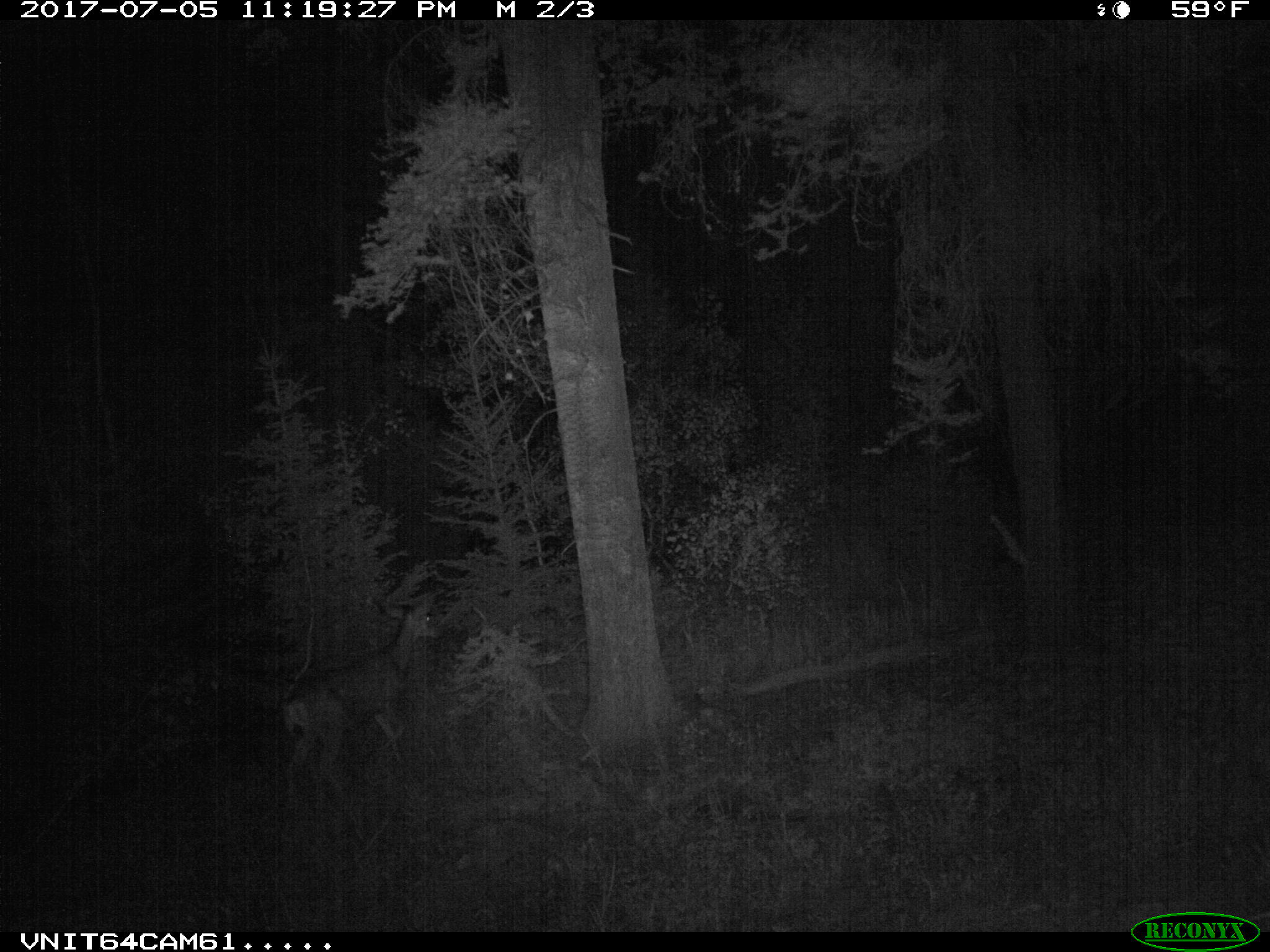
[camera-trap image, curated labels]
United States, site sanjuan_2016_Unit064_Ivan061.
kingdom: Animalia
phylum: Chordata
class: Mammalia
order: Artiodactyla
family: Cervidae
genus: Odocoileus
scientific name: Odocoileus hemionus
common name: mule deer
Odocoileus hemionus (mule deer).